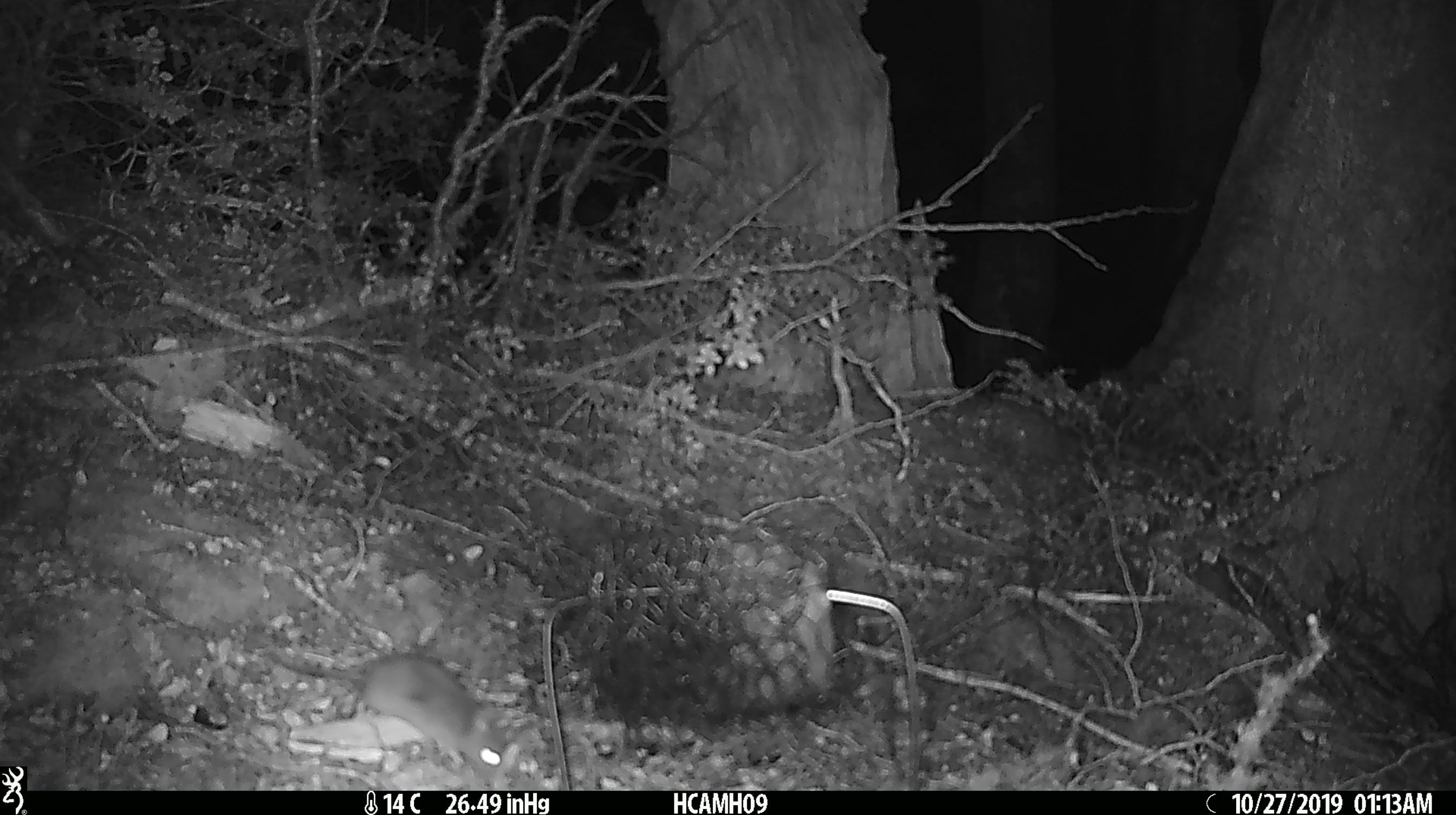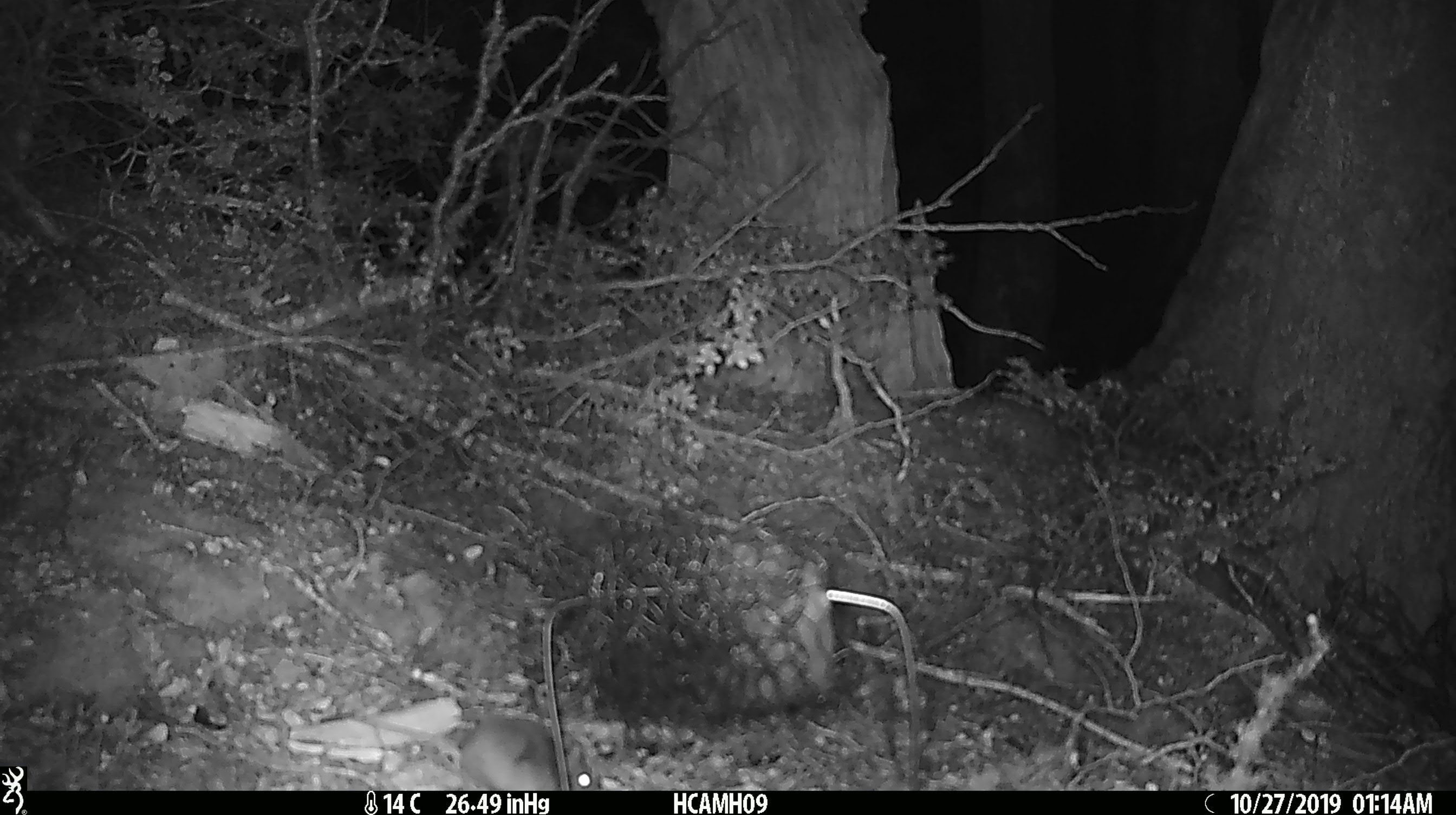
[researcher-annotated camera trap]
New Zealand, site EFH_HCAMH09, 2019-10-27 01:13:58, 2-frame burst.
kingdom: Animalia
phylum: Chordata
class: Mammalia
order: Rodentia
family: Muridae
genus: Mus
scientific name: Mus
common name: mouse